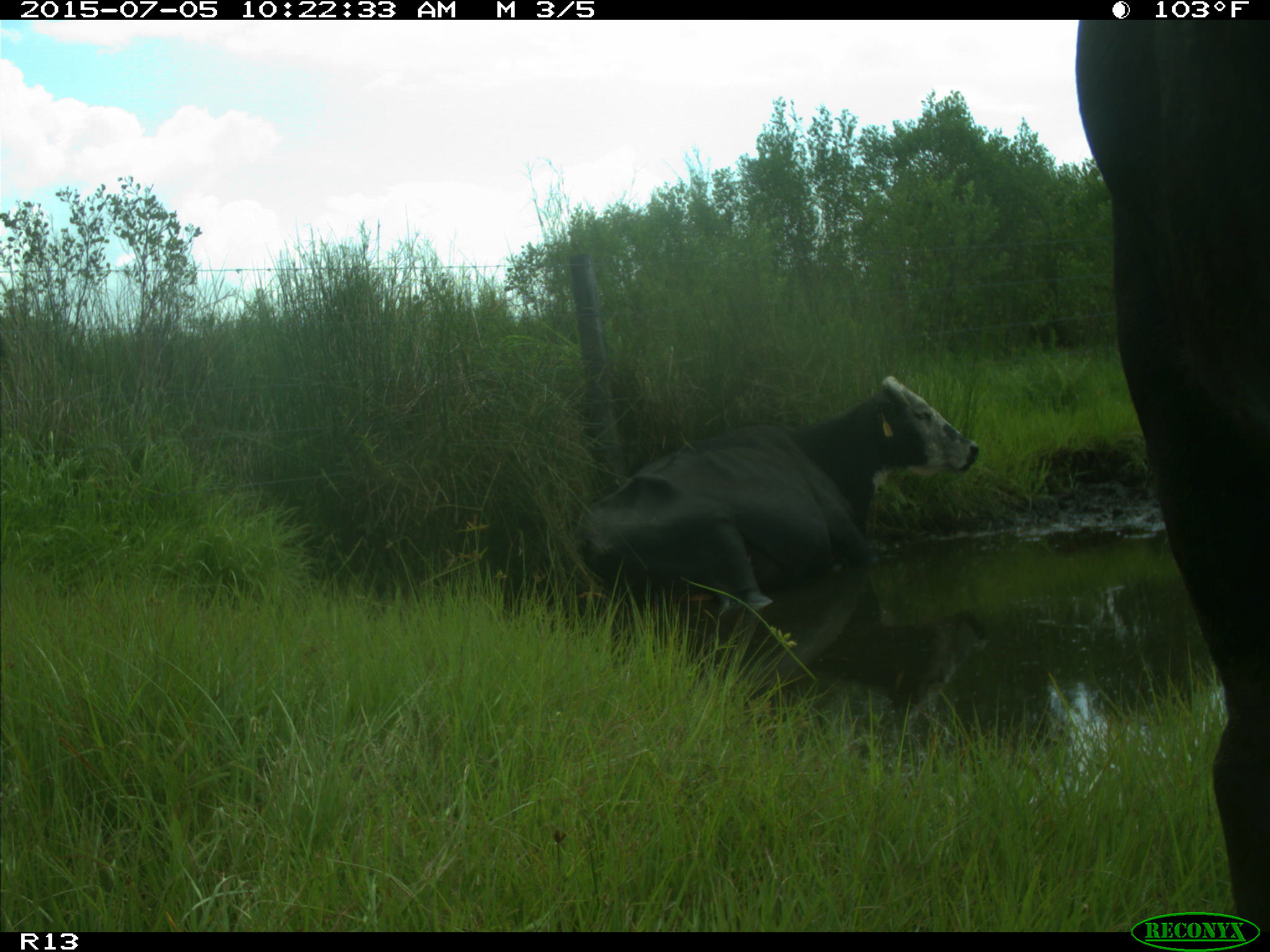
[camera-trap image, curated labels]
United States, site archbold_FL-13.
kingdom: Animalia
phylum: Chordata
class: Mammalia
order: Artiodactyla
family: Bovidae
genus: Bos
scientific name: Bos taurus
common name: domestic cow